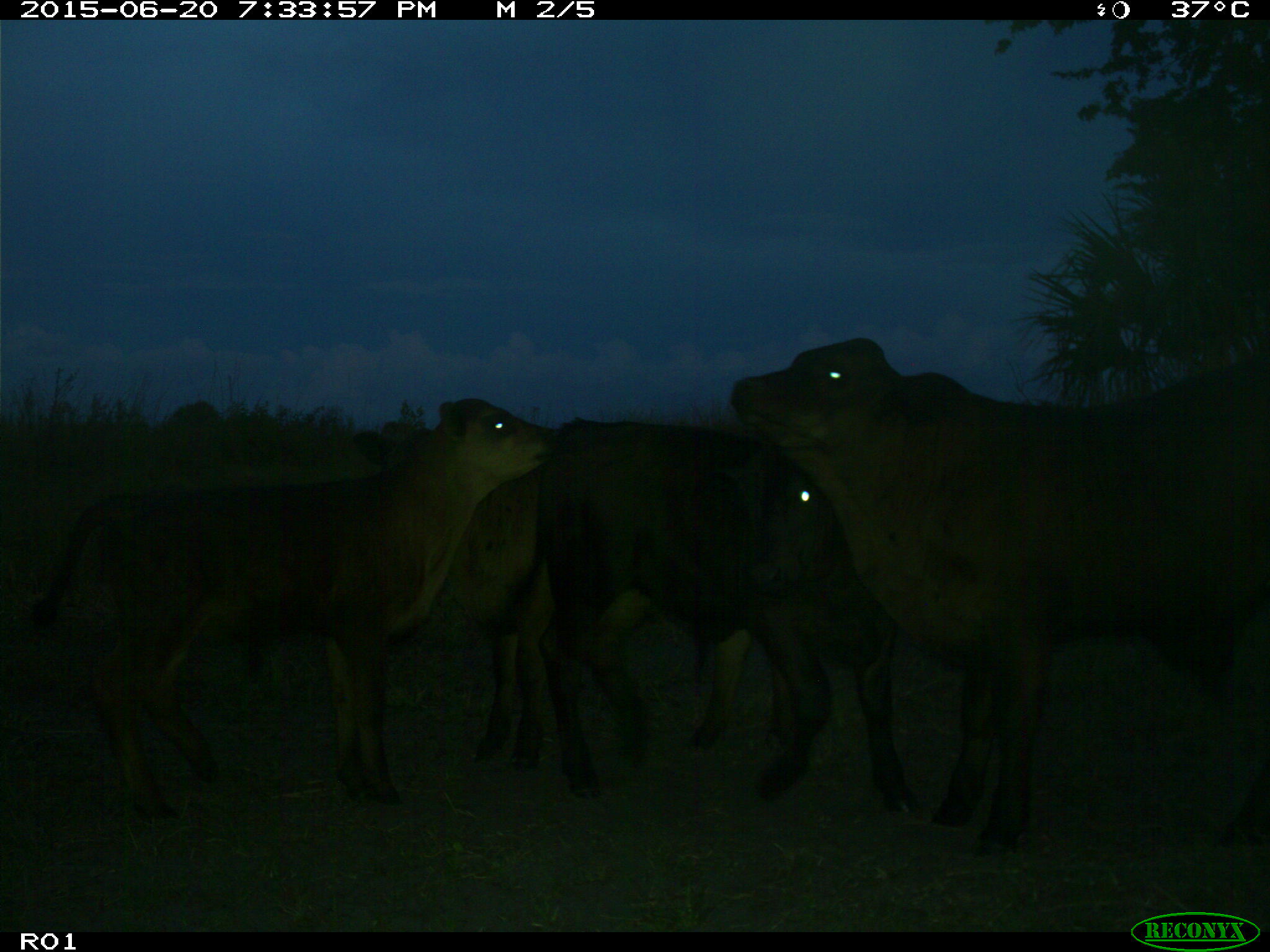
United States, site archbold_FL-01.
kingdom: Animalia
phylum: Chordata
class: Mammalia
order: Artiodactyla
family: Bovidae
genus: Bos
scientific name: Bos taurus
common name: domestic cow